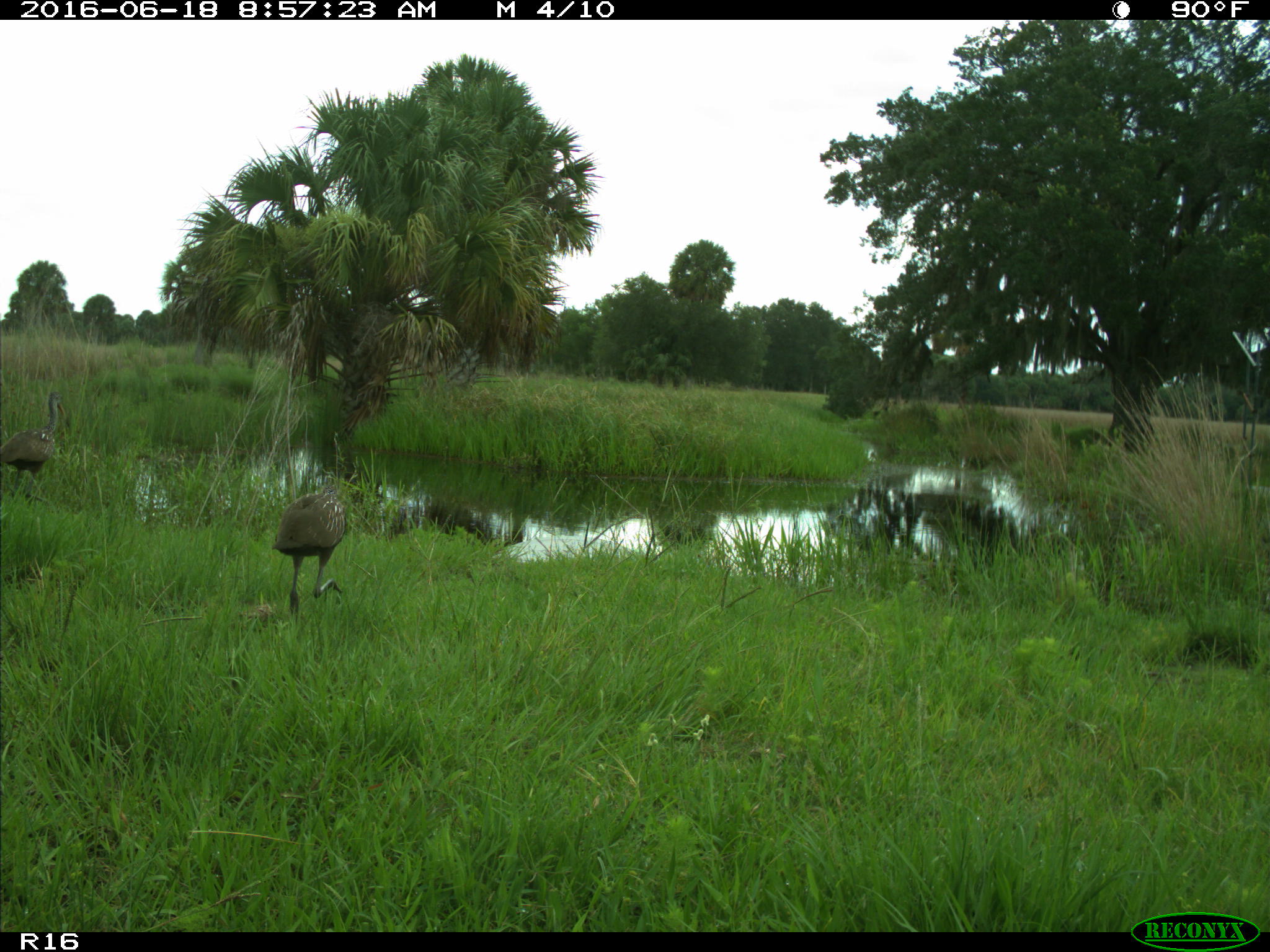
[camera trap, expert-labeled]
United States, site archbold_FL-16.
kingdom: Animalia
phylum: Chordata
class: Aves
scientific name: Aves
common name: birds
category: unidentified bird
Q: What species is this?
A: Unidentified bird (birds) (Aves).